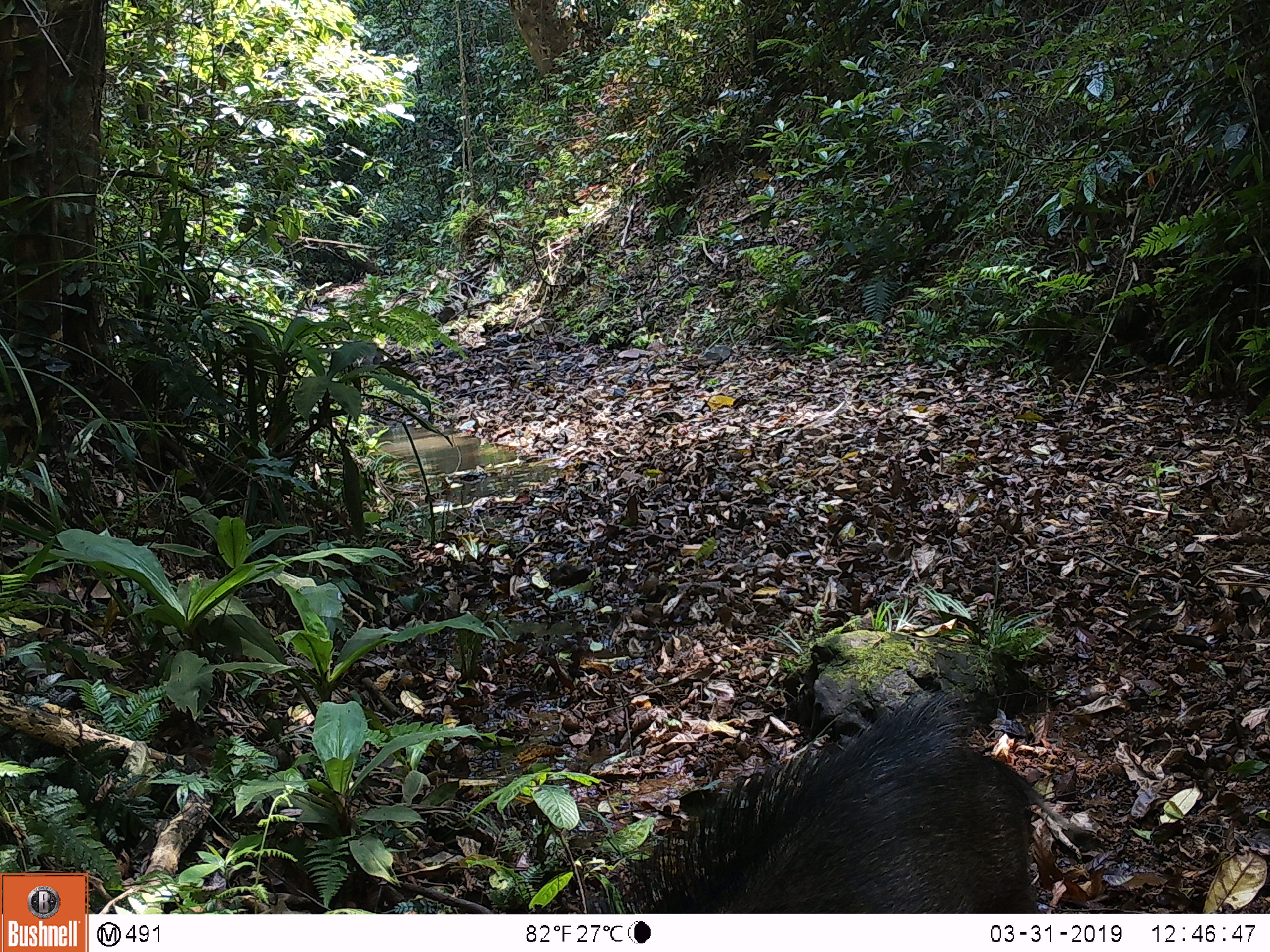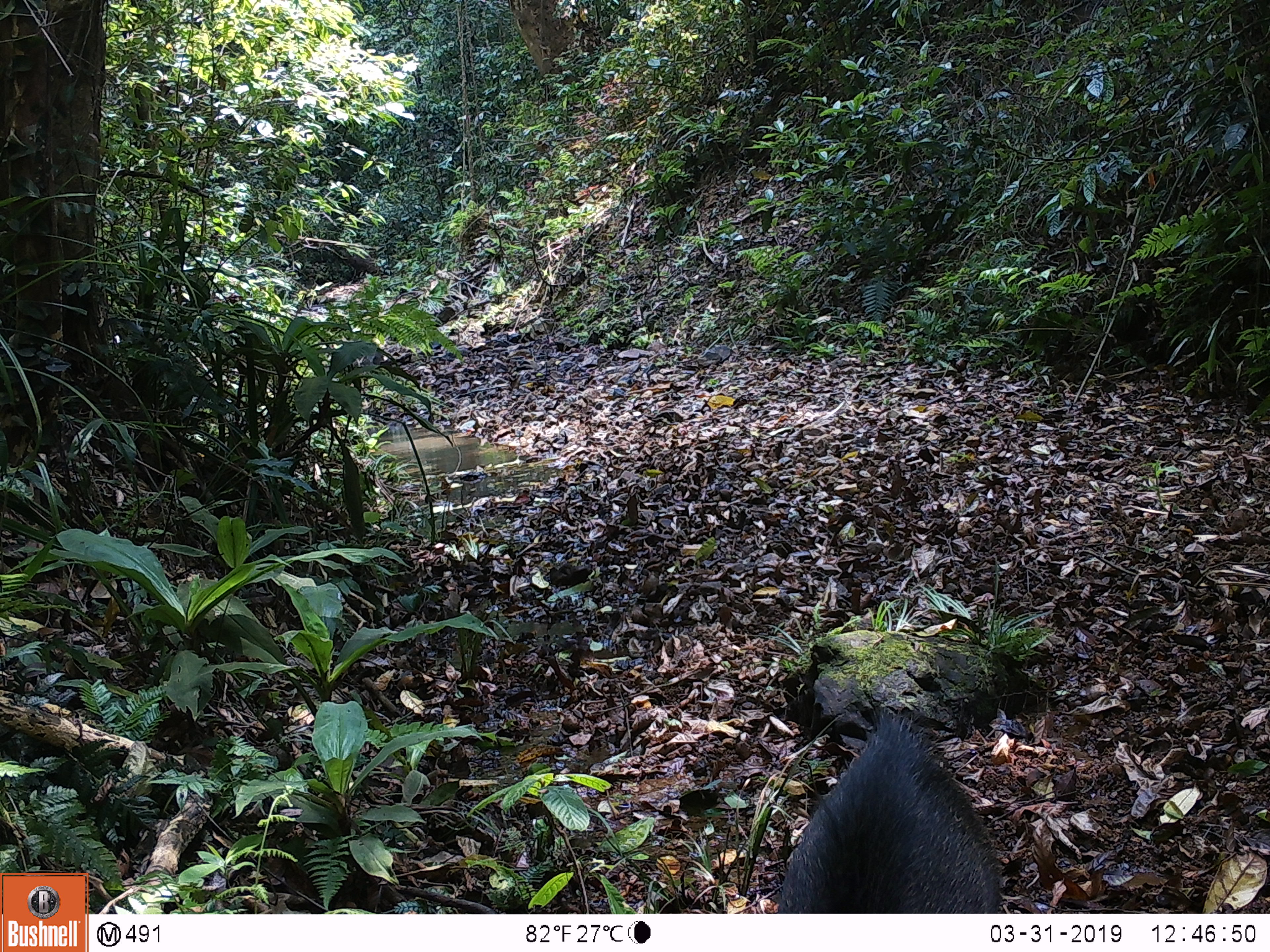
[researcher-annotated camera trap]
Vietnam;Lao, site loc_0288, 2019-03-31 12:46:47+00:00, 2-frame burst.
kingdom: Animalia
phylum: Chordata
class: Mammalia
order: Artiodactyla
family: Suidae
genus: Sus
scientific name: Sus scrofa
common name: eurasian wild pig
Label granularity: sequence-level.